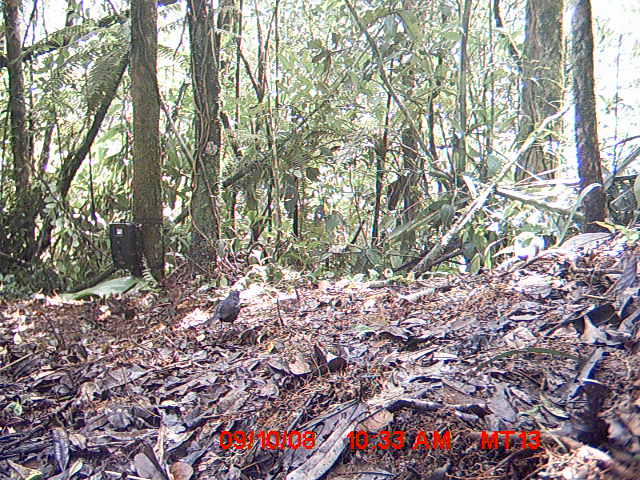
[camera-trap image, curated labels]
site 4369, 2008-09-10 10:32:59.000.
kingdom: Animalia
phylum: Chordata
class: Aves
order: Passeriformes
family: Muscicapidae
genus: Copsychus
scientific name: Copsychus albospecularis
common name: madagascar magpie-robin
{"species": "Copsychus albospecularis (madagascar magpie-robin)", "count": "1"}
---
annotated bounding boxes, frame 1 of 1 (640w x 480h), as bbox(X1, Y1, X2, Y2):
copsychus albospecularis: bbox(216, 289, 240, 329)